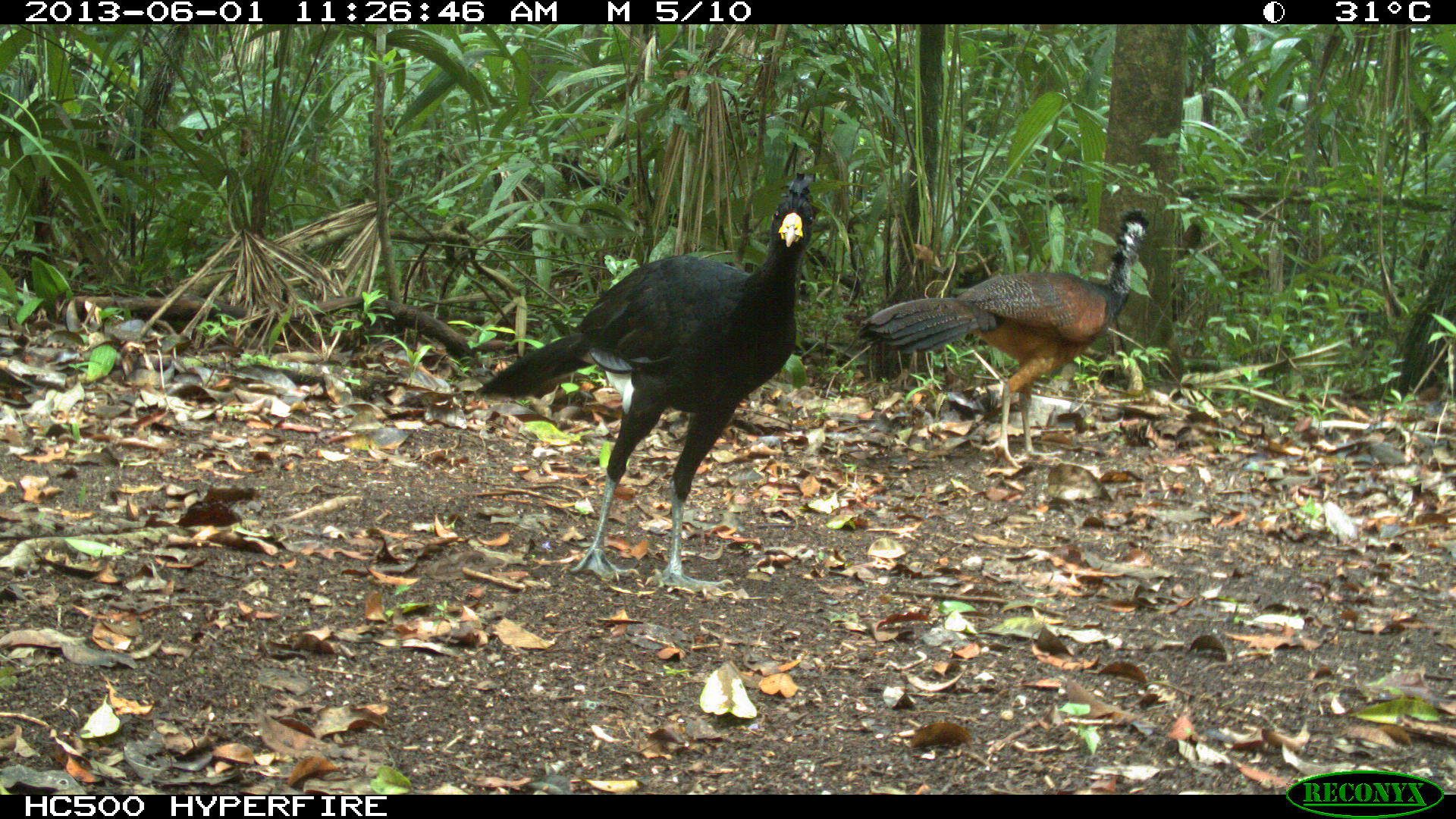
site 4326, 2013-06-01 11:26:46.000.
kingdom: Animalia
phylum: Chordata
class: Aves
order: Galliformes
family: Cracidae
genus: Crax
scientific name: Crax rubra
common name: great curassow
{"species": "Crax rubra (great curassow)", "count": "3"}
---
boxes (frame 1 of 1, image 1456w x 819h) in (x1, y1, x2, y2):
crax rubra: (472, 163, 817, 594); (858, 208, 1151, 472)